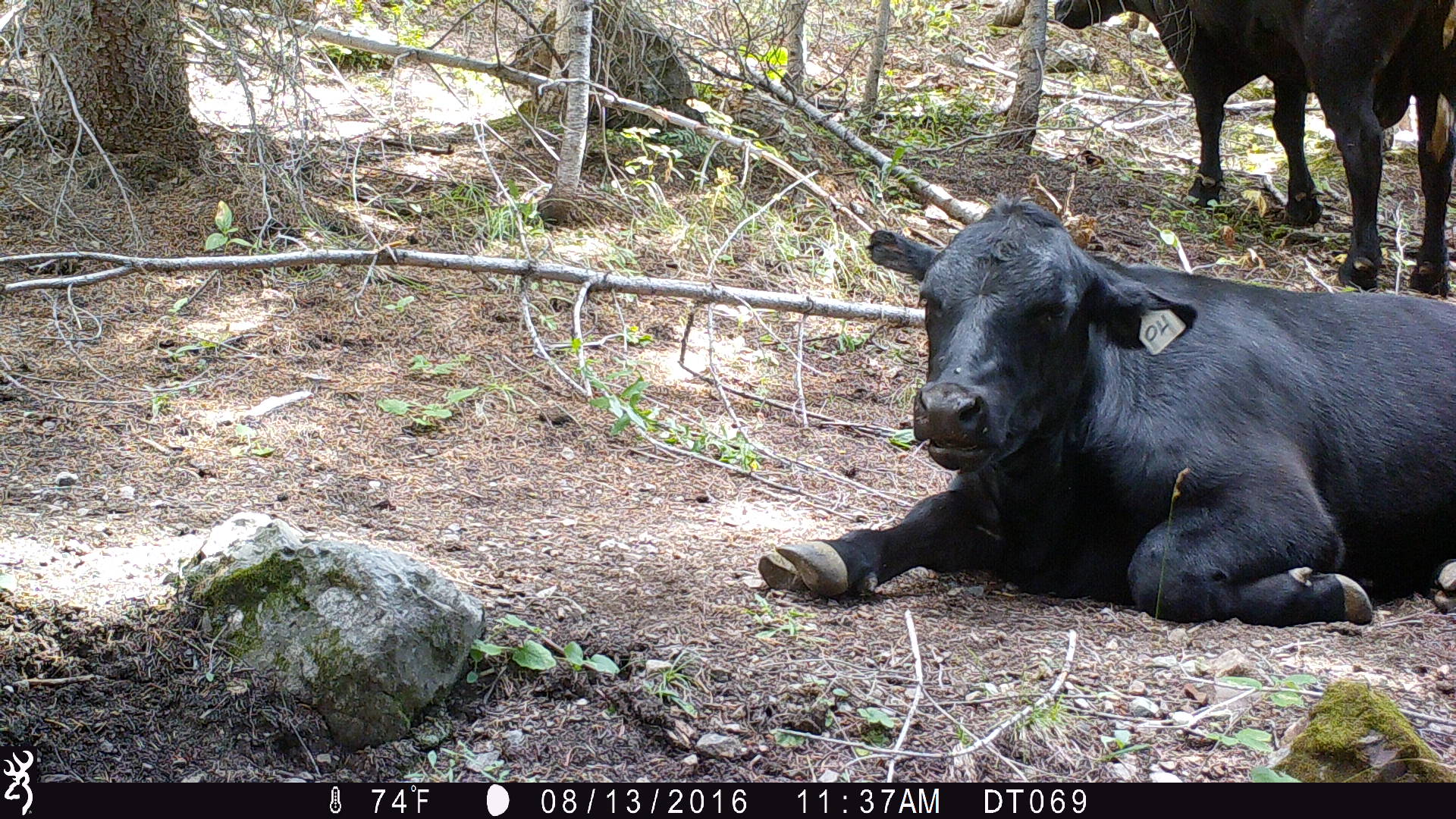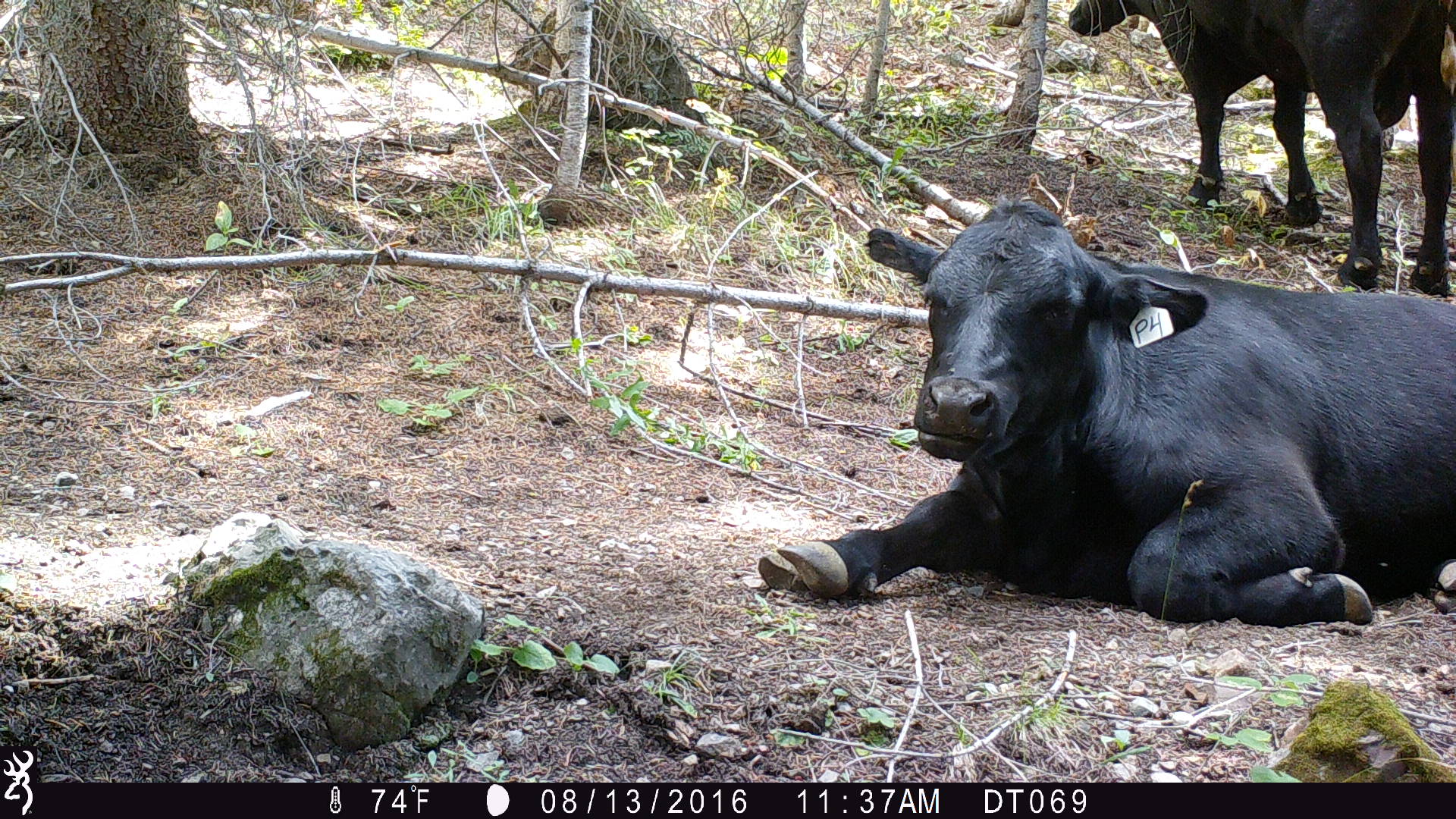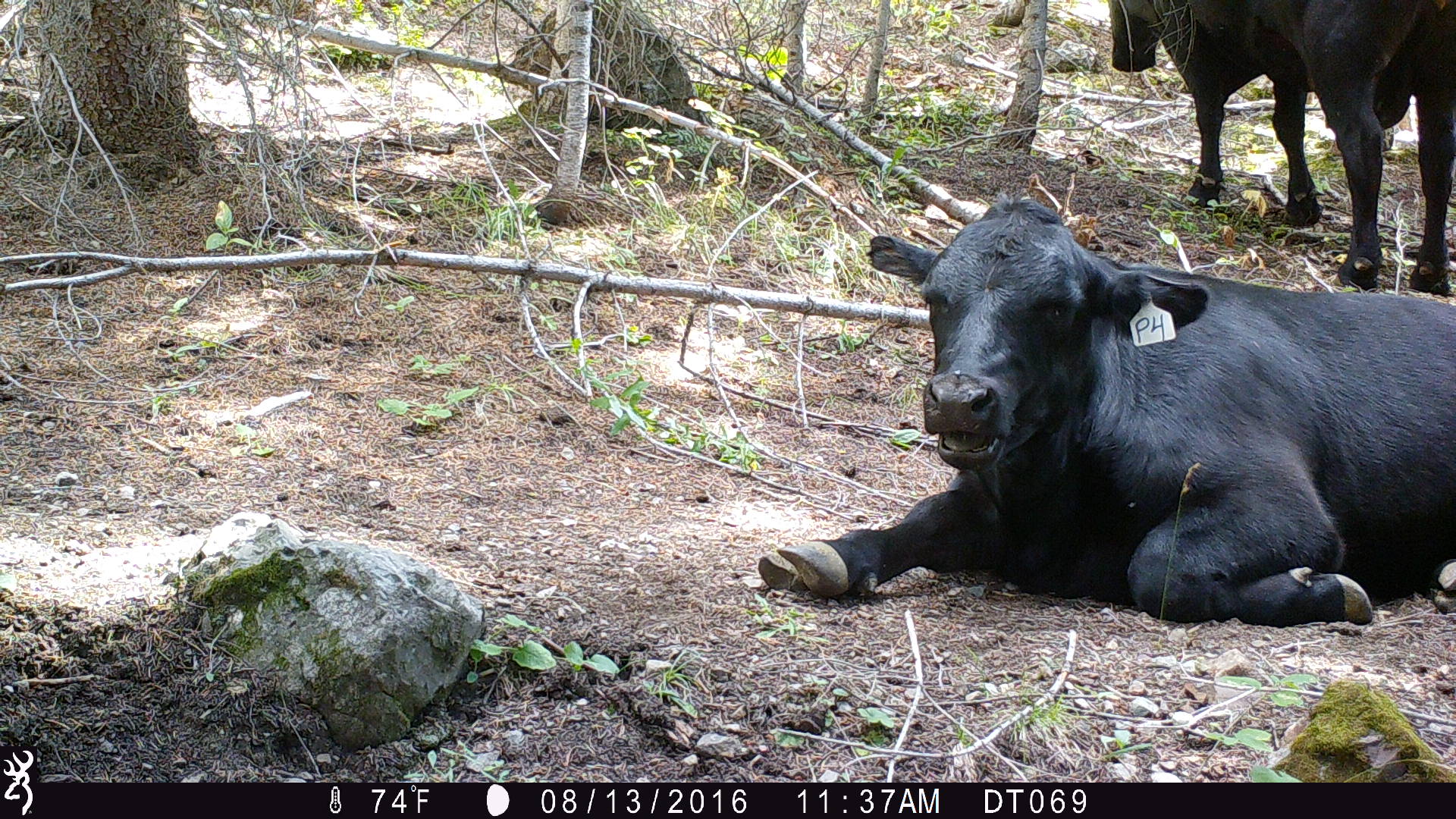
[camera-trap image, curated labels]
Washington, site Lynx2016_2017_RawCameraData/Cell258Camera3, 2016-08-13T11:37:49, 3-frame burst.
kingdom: Animalia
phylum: Chordata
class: Mammalia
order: Artiodactyla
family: Bovidae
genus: Bos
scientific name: Bos taurus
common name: domestic cattle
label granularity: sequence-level